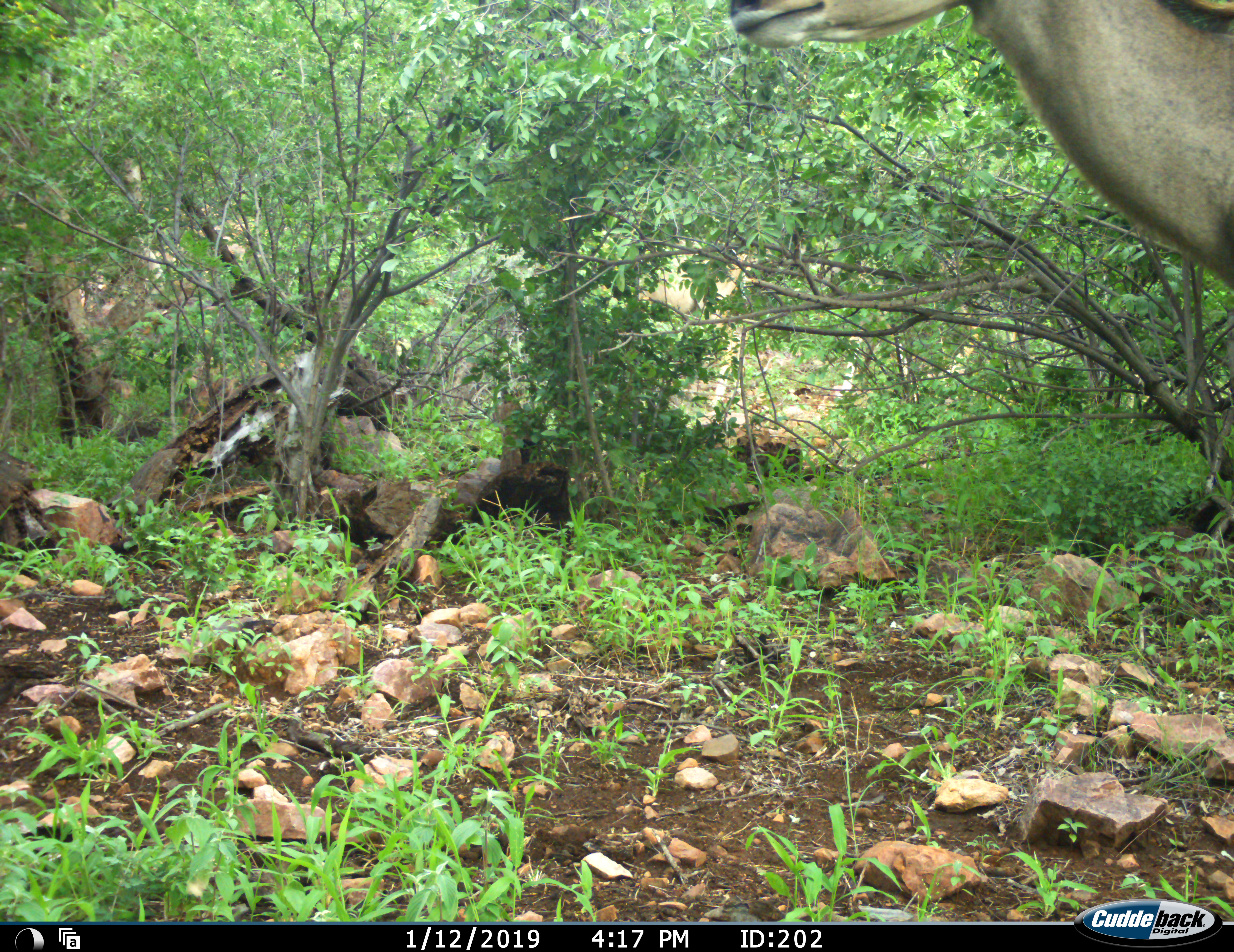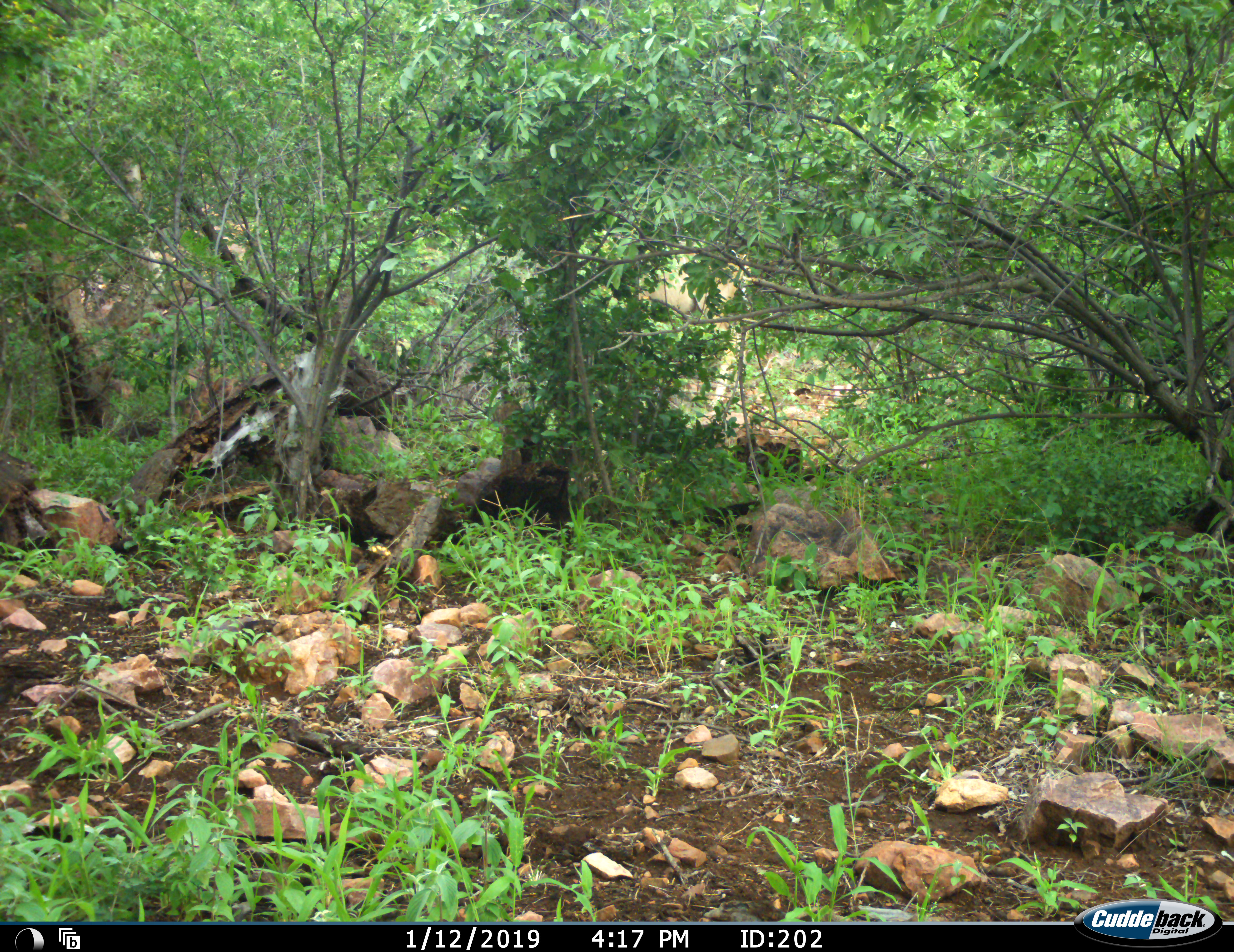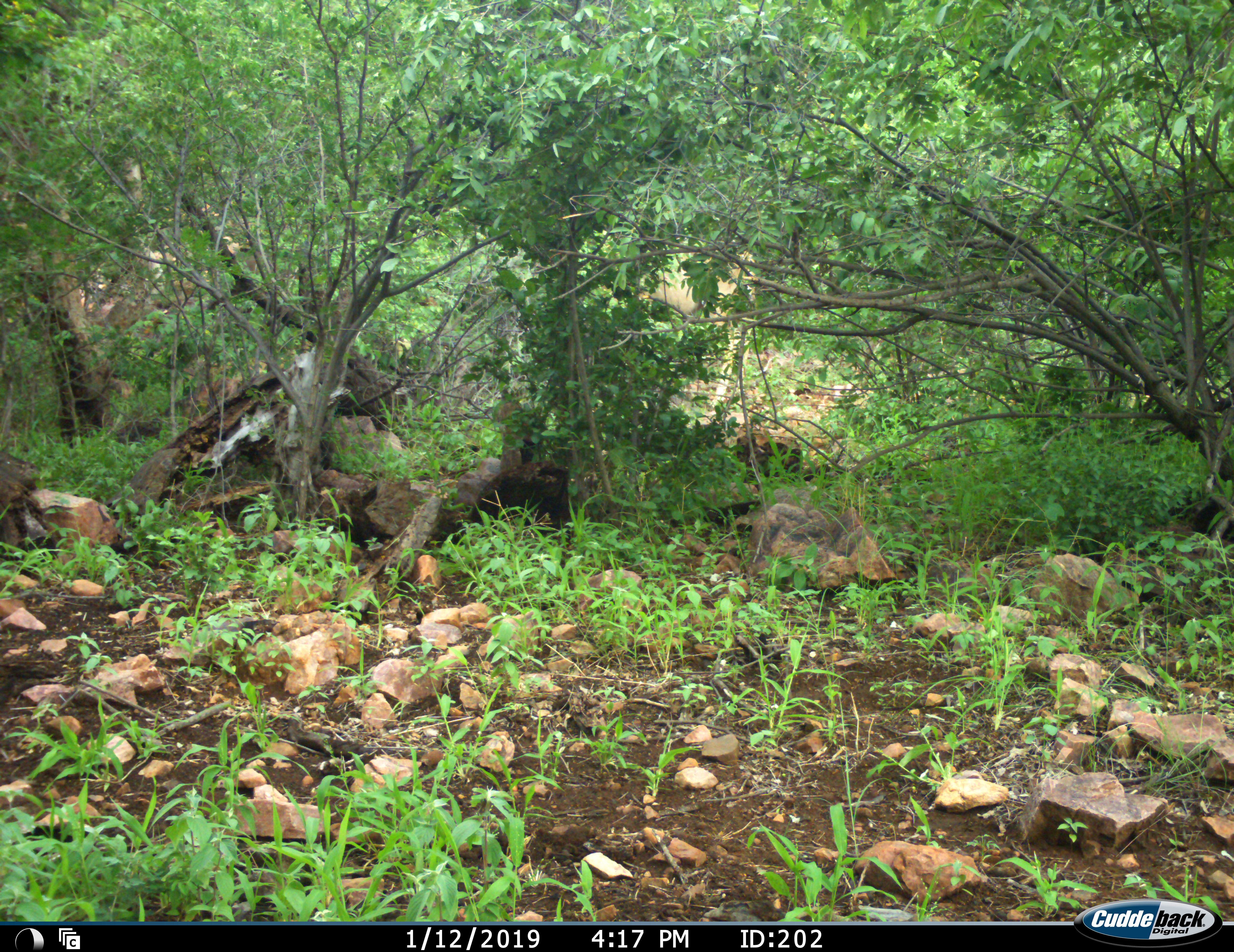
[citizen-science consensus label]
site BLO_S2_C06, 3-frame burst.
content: unidentified animal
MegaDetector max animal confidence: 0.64